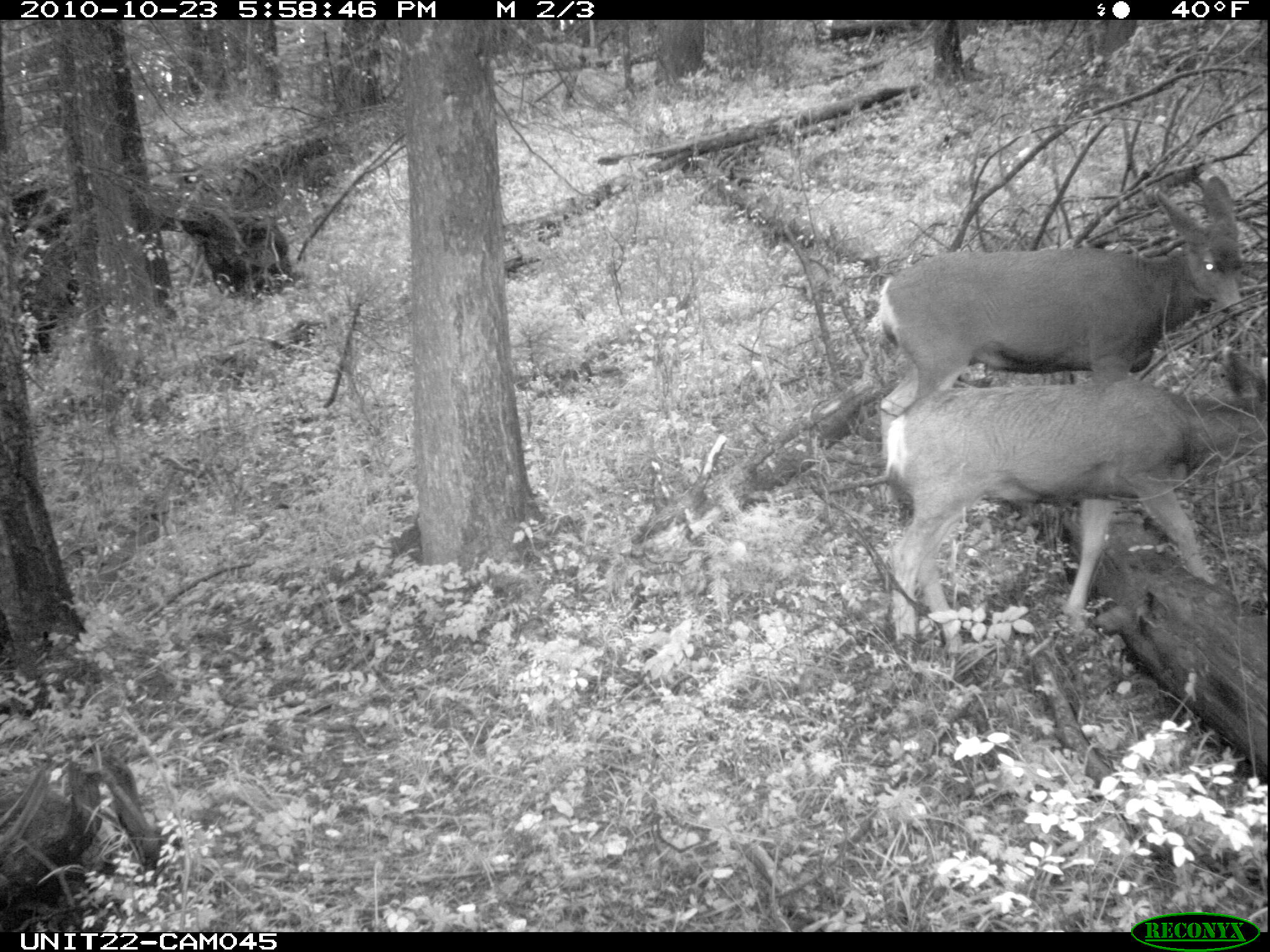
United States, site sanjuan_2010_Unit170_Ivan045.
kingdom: Animalia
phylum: Chordata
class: Mammalia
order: Artiodactyla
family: Cervidae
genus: Odocoileus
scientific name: Odocoileus hemionus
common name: mule deer